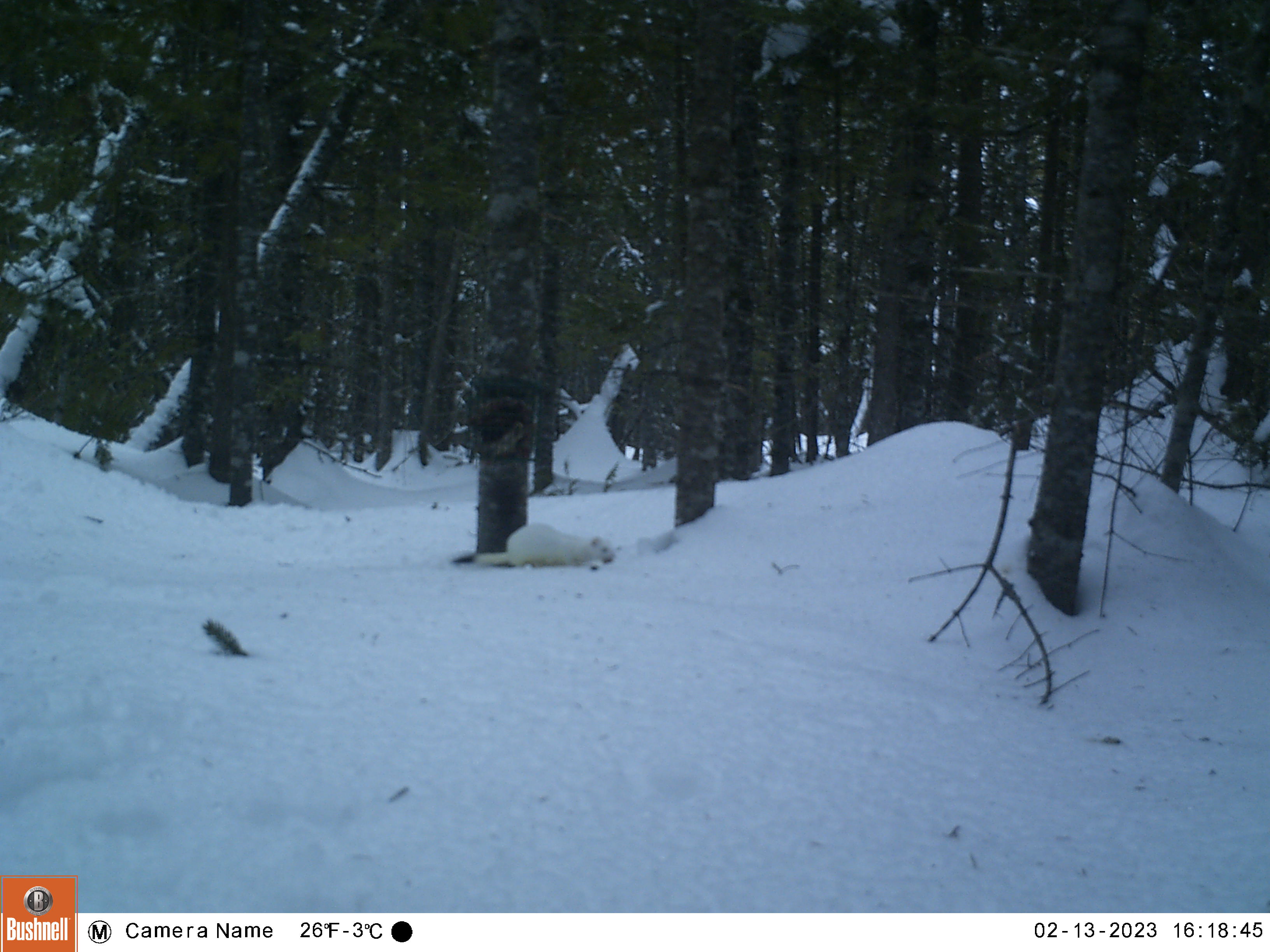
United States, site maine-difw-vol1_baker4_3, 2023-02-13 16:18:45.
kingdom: Animalia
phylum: Chordata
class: Mammalia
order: Carnivora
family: Mustelidae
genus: Mustela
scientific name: Mustela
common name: weasel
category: weasel sp.